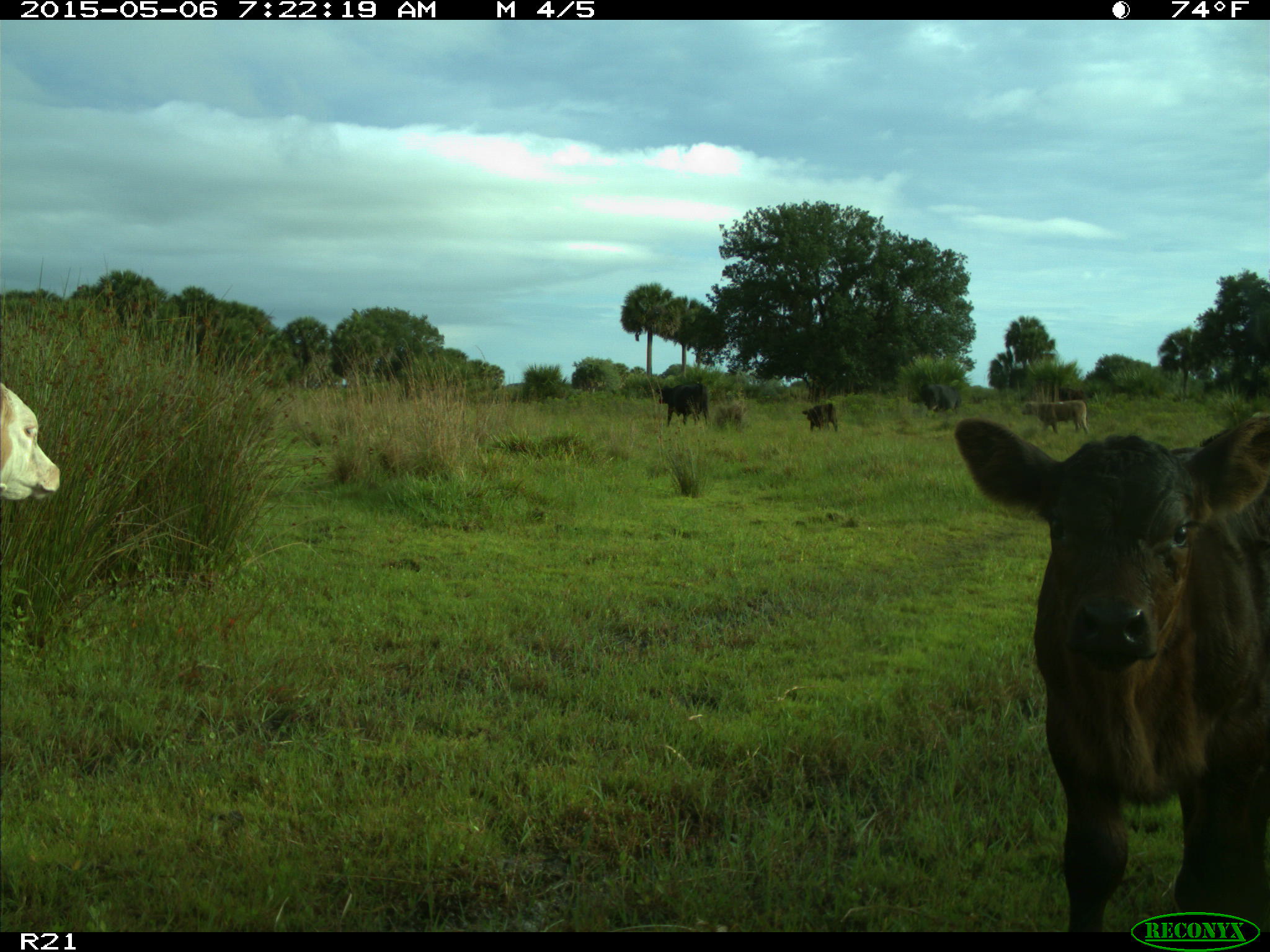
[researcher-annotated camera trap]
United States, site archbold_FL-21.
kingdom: Animalia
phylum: Chordata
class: Mammalia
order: Artiodactyla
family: Bovidae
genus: Bos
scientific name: Bos taurus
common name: domestic cow